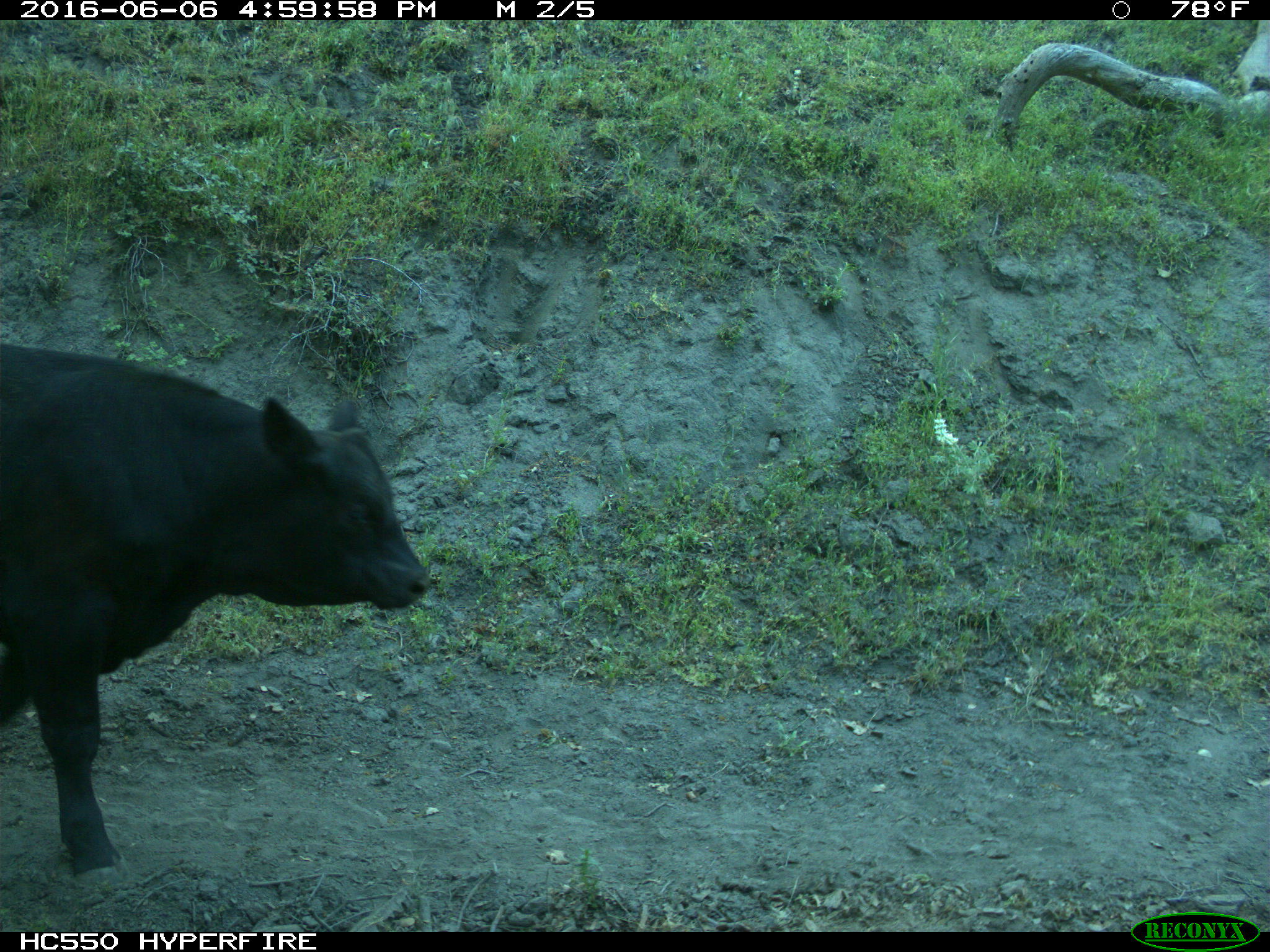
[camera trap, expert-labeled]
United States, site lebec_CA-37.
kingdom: Animalia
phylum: Chordata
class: Mammalia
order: Artiodactyla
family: Bovidae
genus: Bos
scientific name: Bos taurus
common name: domestic cow